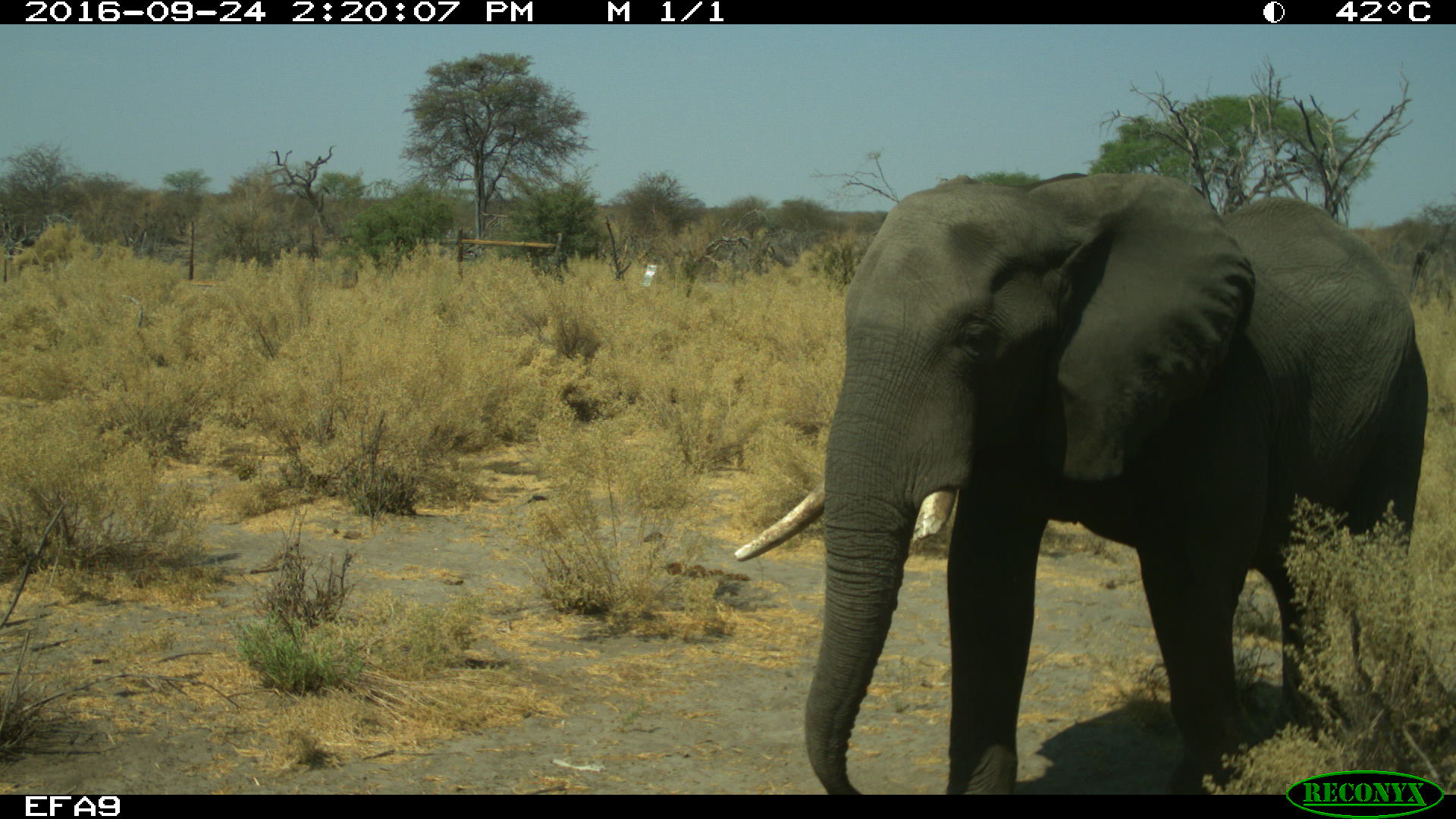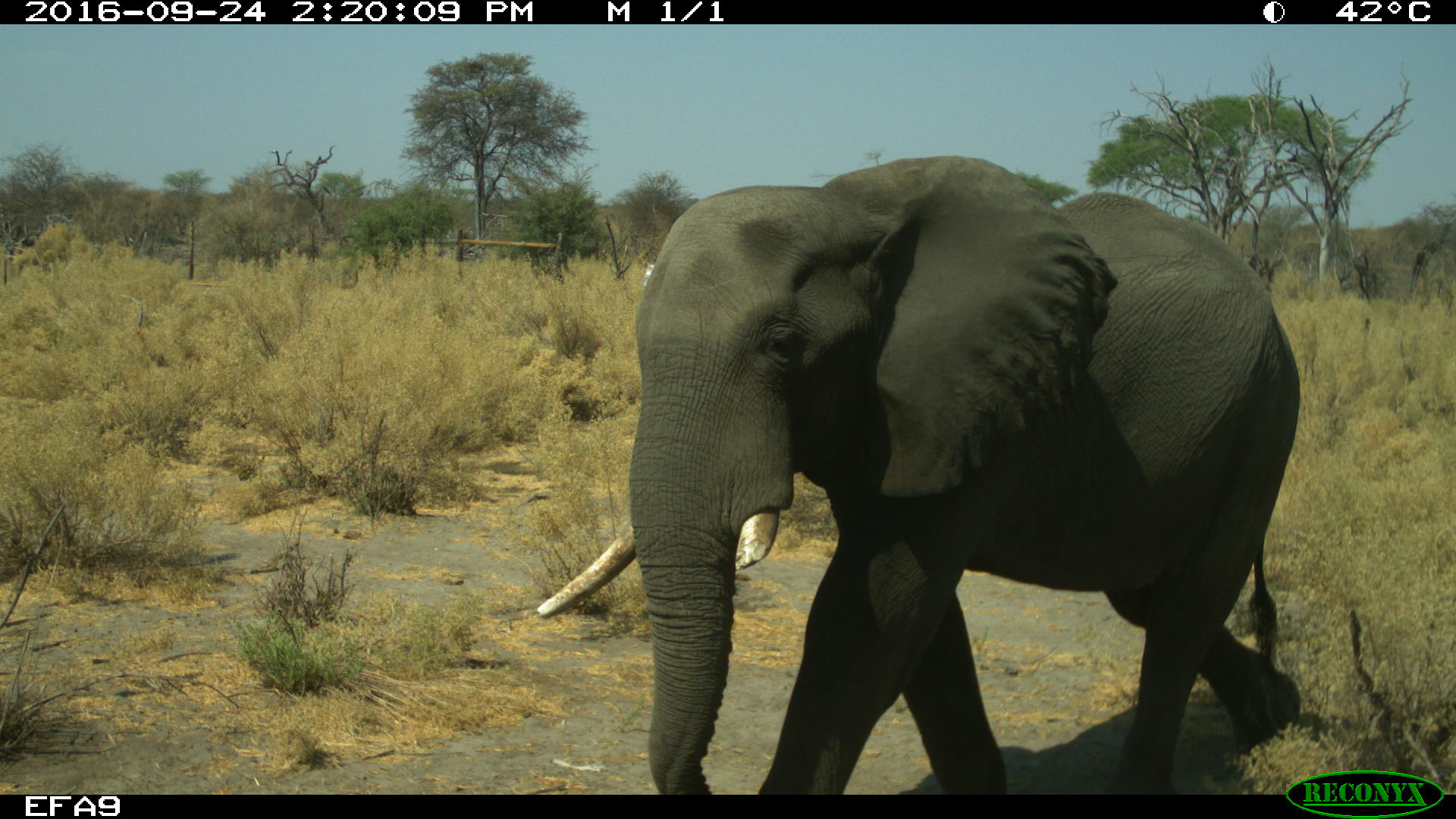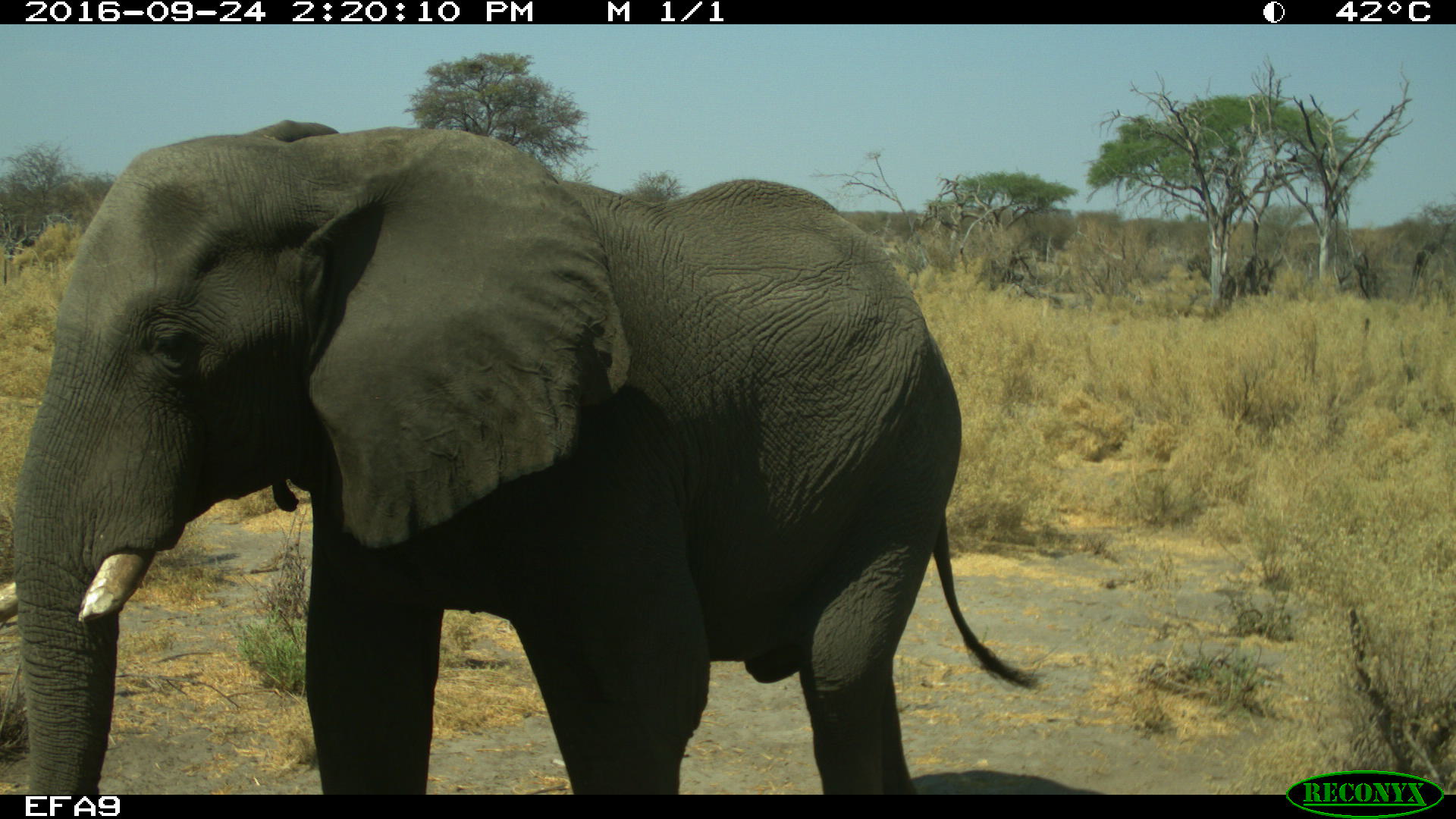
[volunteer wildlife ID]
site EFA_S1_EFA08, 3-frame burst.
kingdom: Animalia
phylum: Chordata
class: Mammalia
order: Proboscidea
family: Elephantidae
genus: Loxodonta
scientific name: Loxodonta africana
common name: african bush elephant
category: elephant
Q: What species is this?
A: Elephant (african bush elephant) (Loxodonta africana).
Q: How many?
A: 1.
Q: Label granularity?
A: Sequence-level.